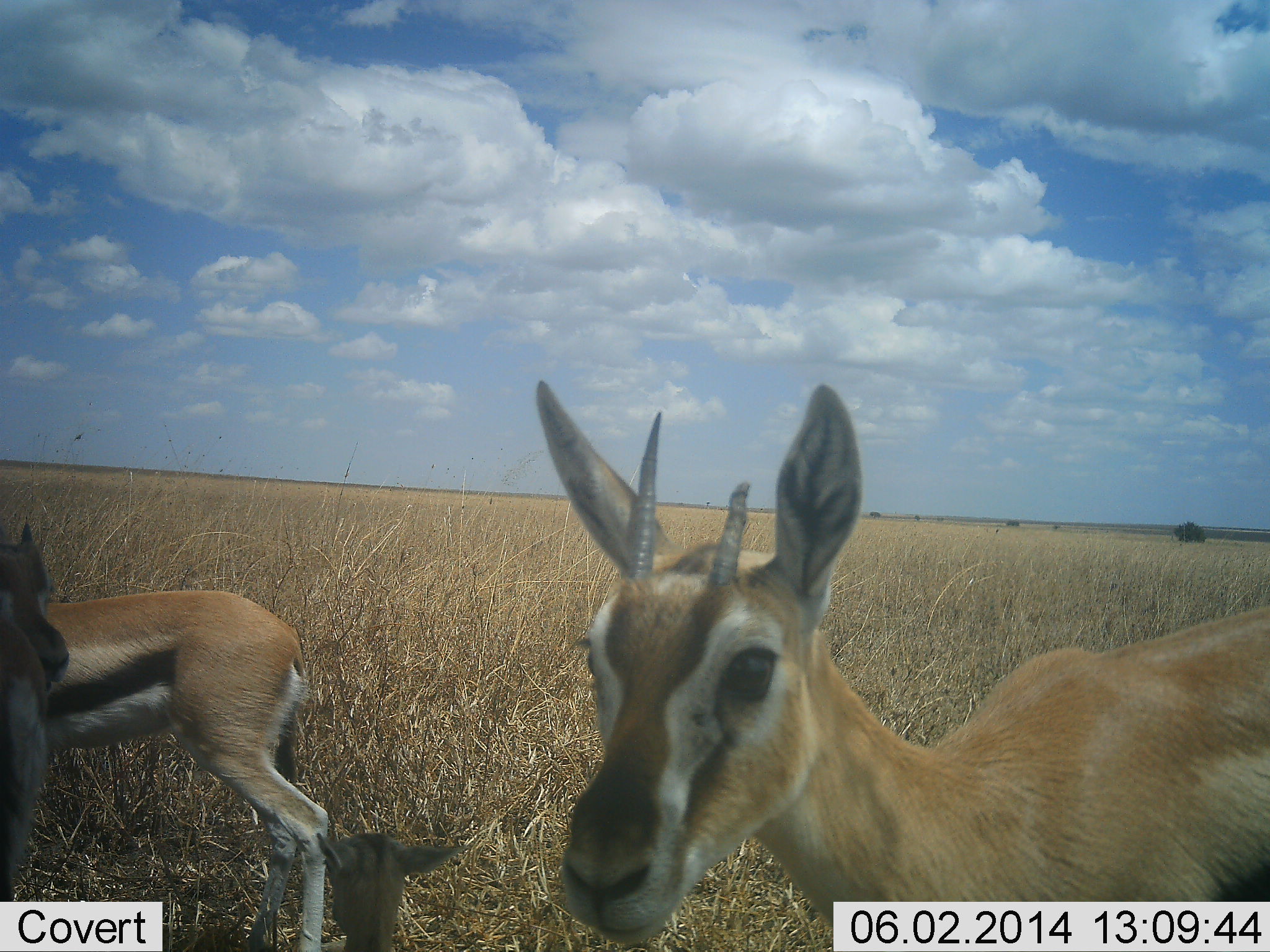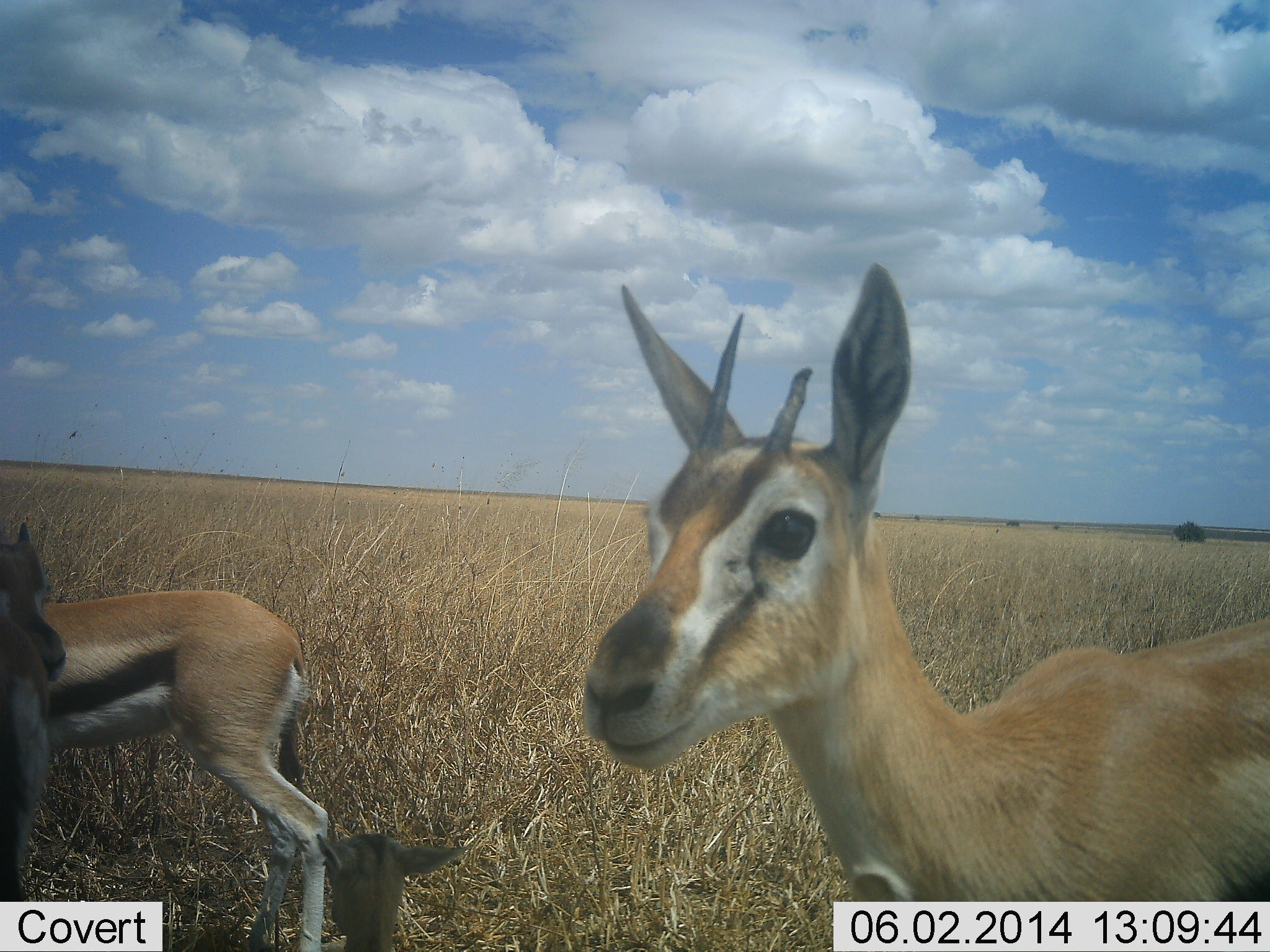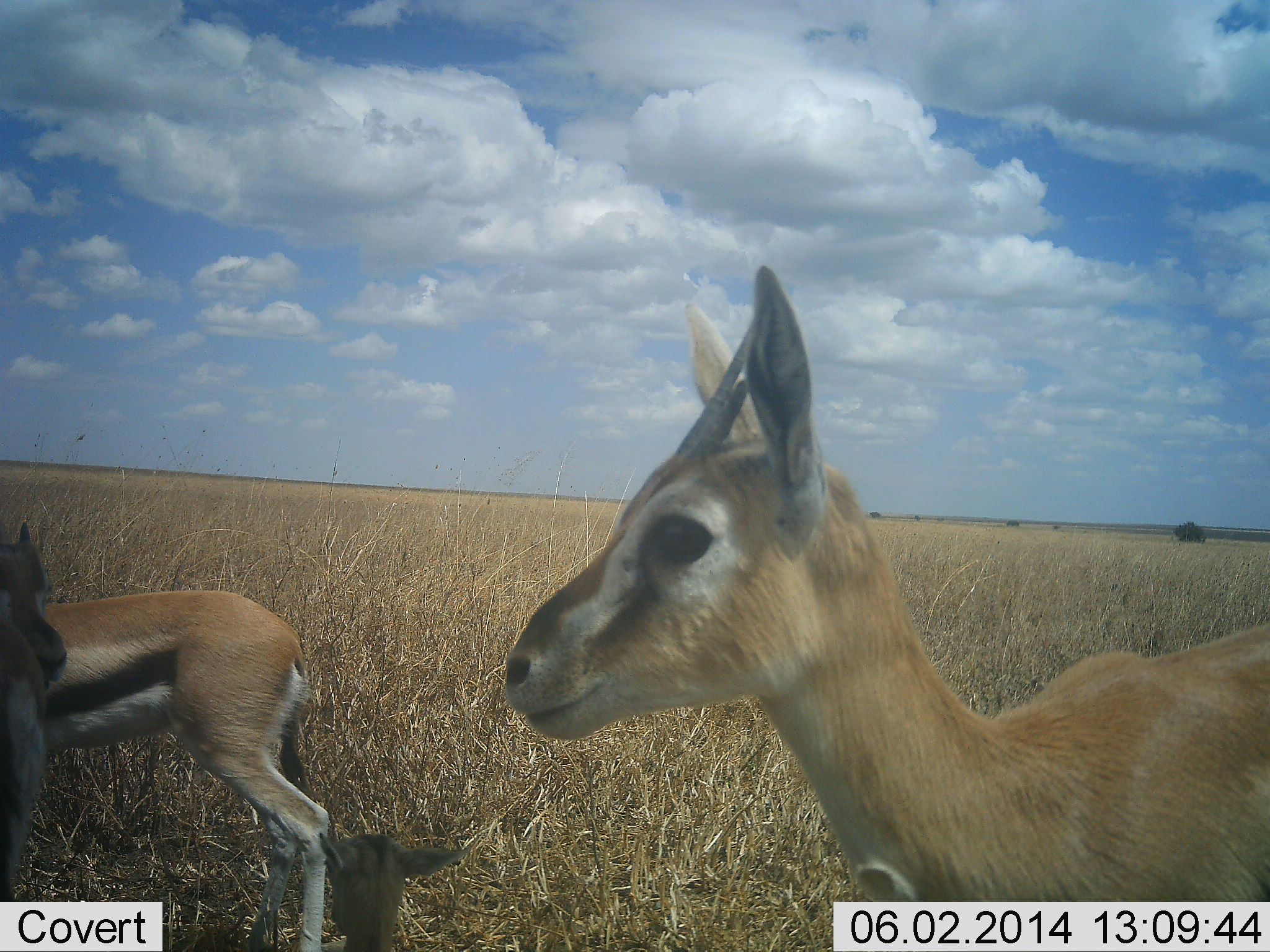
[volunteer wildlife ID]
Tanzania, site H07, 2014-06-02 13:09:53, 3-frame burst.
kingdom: Animalia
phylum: Chordata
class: Mammalia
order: Artiodactyla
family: Bovidae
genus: Eudorcas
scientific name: Eudorcas thomsonii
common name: thomson's gazelle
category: gazellethomsons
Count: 3.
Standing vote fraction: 90%.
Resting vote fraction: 40%.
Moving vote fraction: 0%.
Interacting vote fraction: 0%.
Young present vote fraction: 10%.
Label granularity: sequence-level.